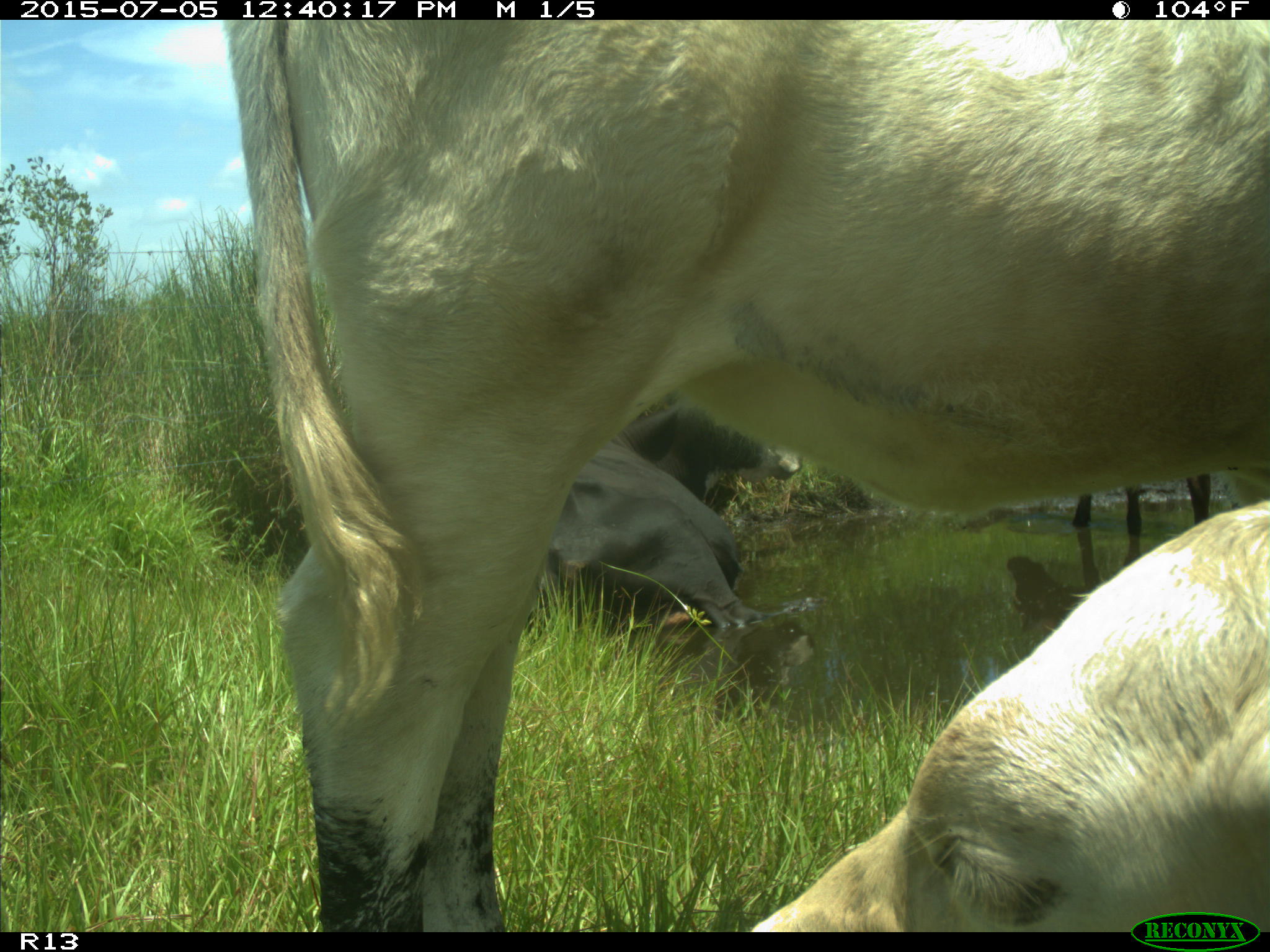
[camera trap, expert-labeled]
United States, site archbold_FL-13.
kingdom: Animalia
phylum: Chordata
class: Mammalia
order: Artiodactyla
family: Bovidae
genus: Bos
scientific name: Bos taurus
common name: domestic cow